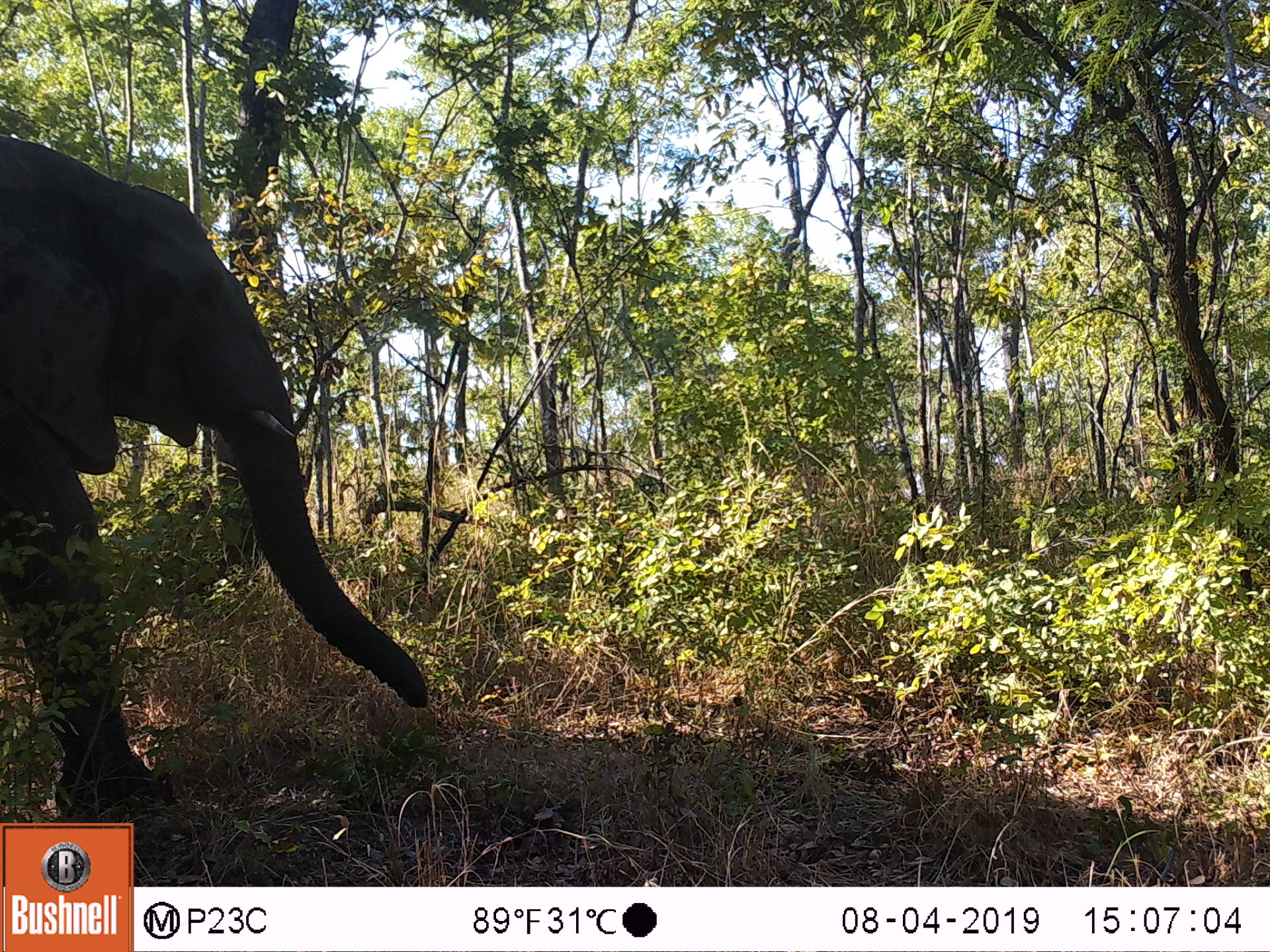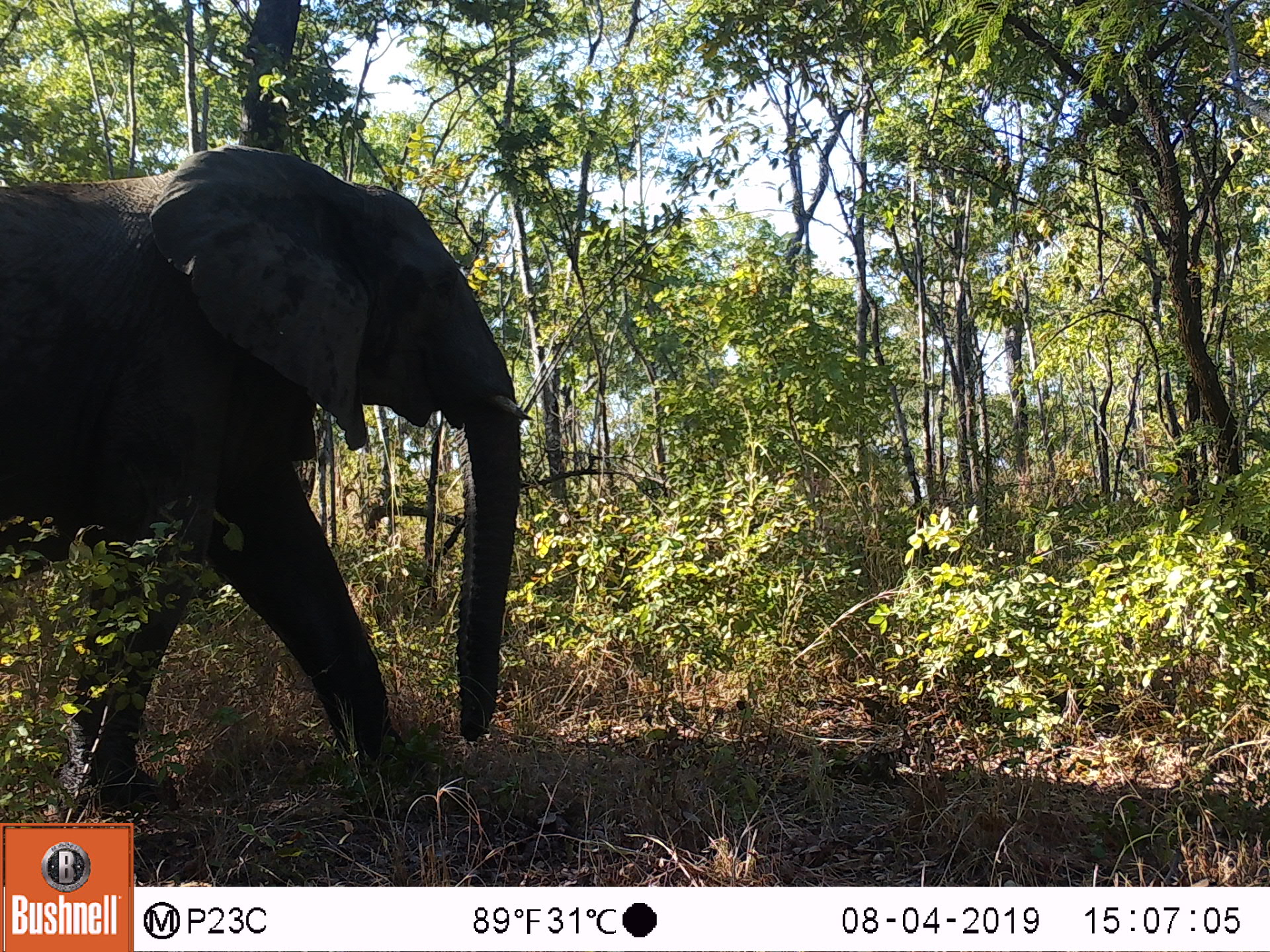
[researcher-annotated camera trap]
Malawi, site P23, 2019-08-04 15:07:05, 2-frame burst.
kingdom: Animalia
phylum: Chordata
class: Mammalia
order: Proboscidea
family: Elephantidae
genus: Loxodonta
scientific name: Loxodonta africana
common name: african savanna elephant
African savanna elephant (Loxodonta africana), count 1.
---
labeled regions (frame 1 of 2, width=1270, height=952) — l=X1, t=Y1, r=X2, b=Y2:
african savanna elephant: l=0, t=134, r=433, b=811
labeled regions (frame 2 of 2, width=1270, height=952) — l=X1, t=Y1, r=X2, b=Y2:
african savanna elephant: l=0, t=136, r=528, b=813